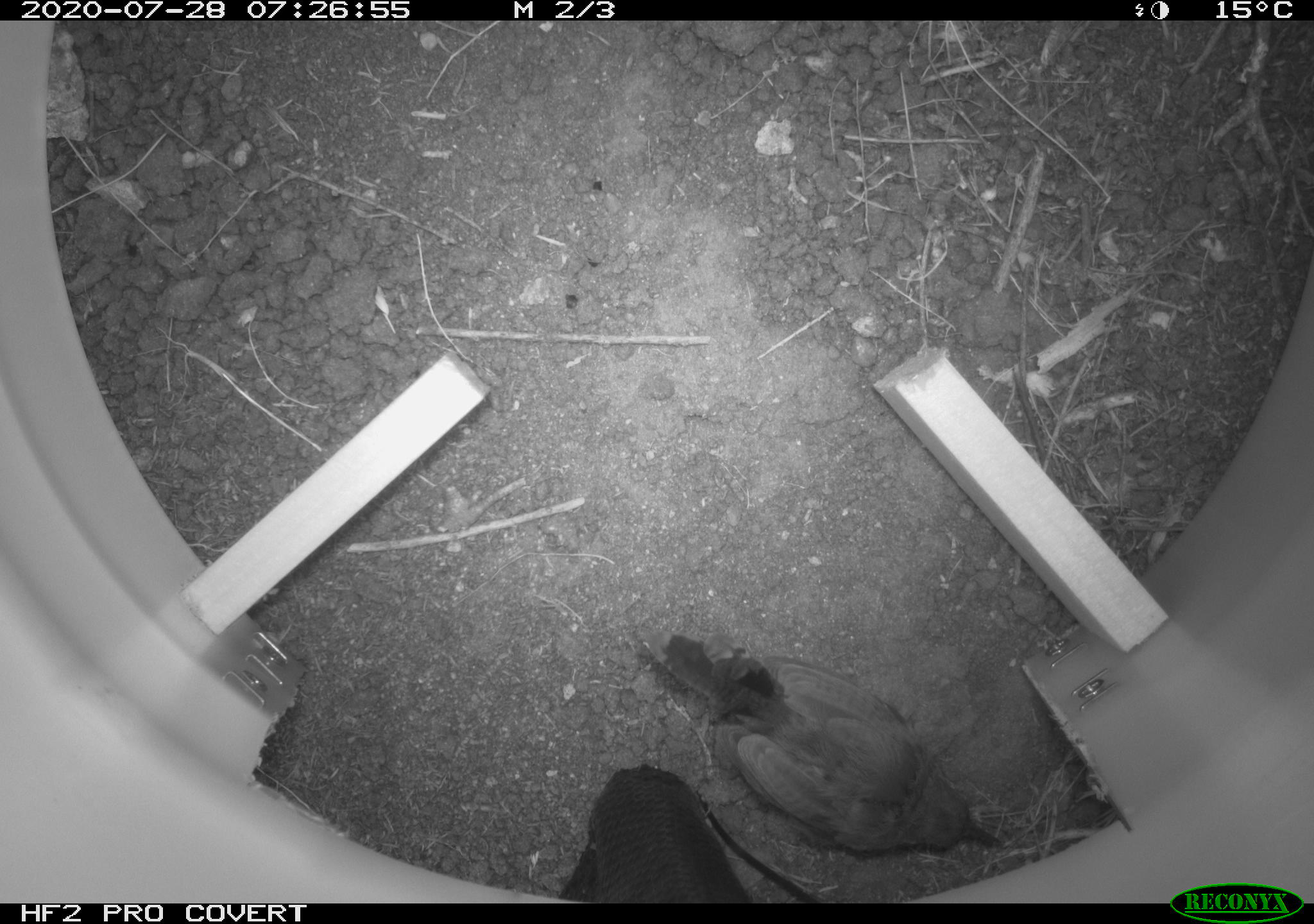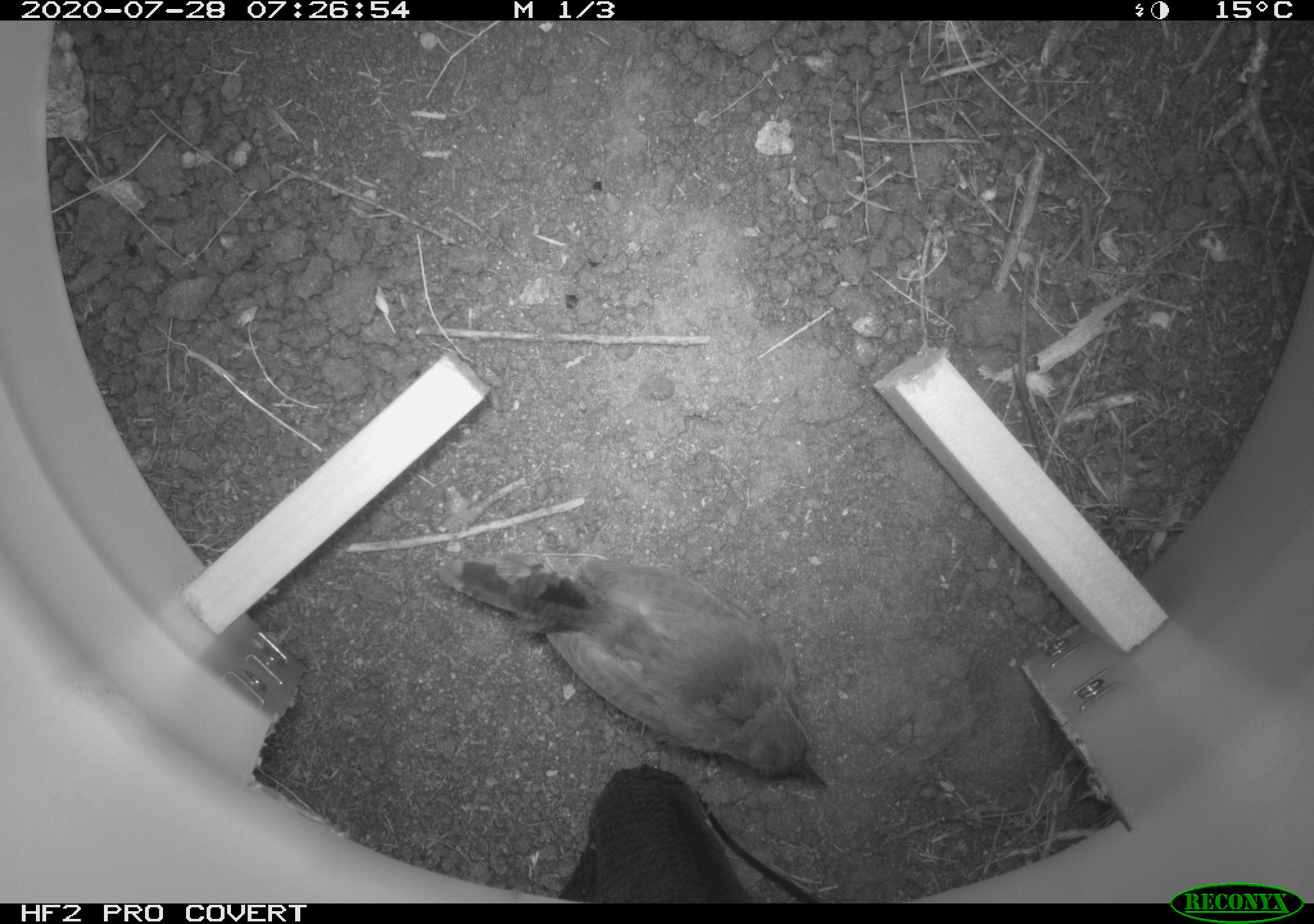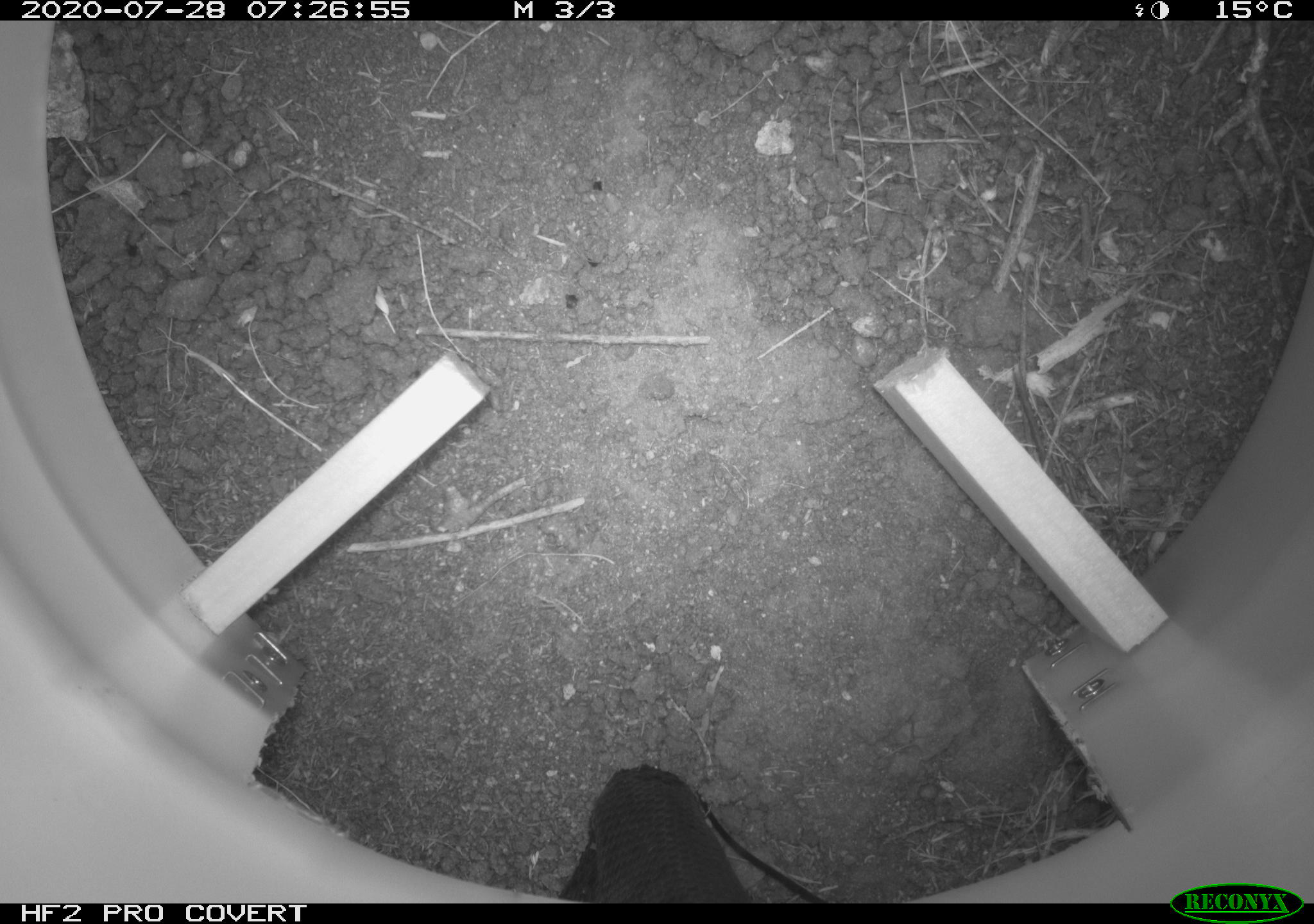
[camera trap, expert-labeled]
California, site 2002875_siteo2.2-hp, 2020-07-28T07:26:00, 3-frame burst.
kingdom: Animalia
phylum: Chordata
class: Aves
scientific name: Aves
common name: bird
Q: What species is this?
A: Bird (Aves).